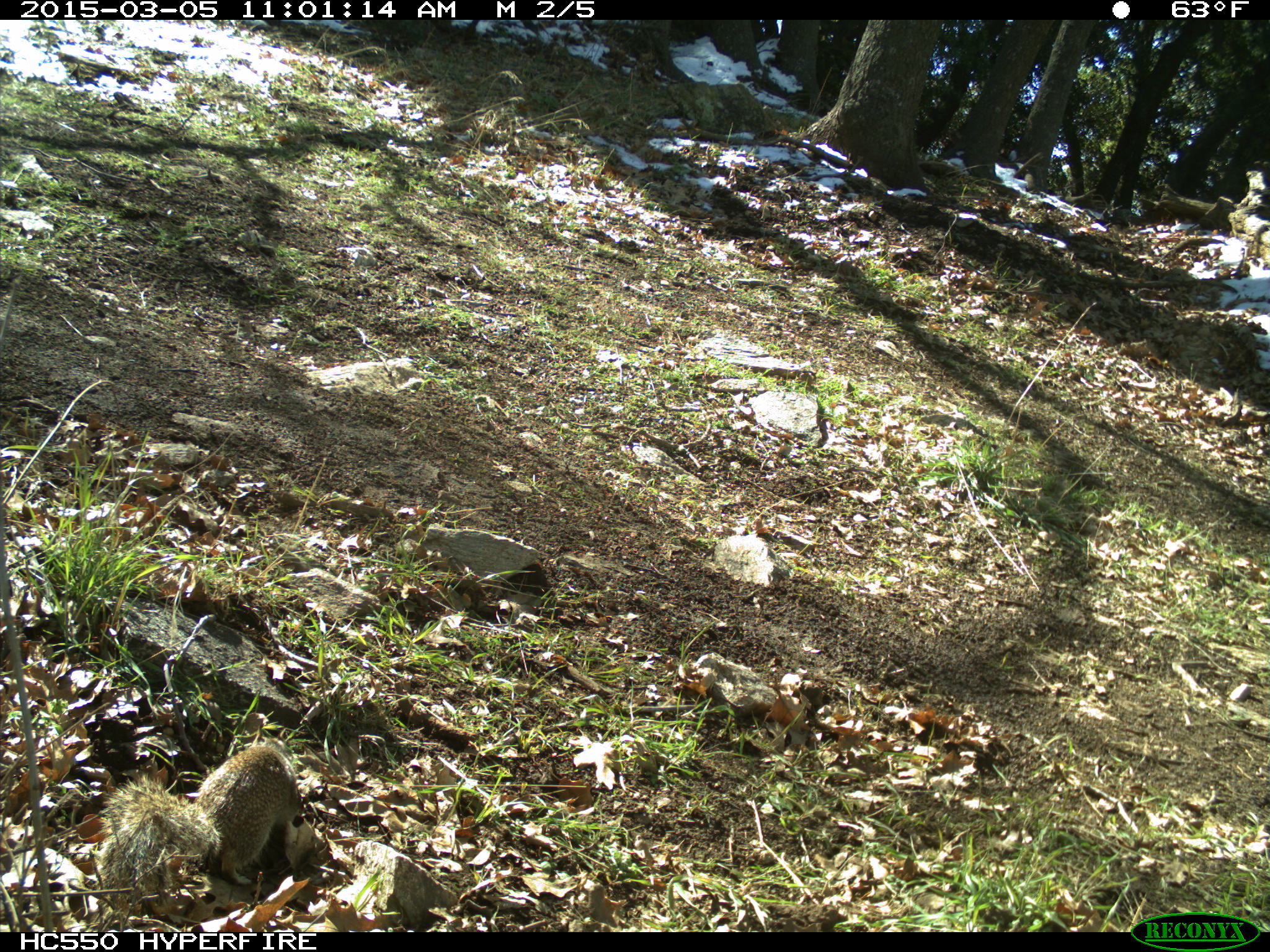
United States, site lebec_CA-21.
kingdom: Animalia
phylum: Chordata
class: Mammalia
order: Rodentia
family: Sciuridae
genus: Otospermophilus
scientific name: Otospermophilus beecheyi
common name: california ground squirrel